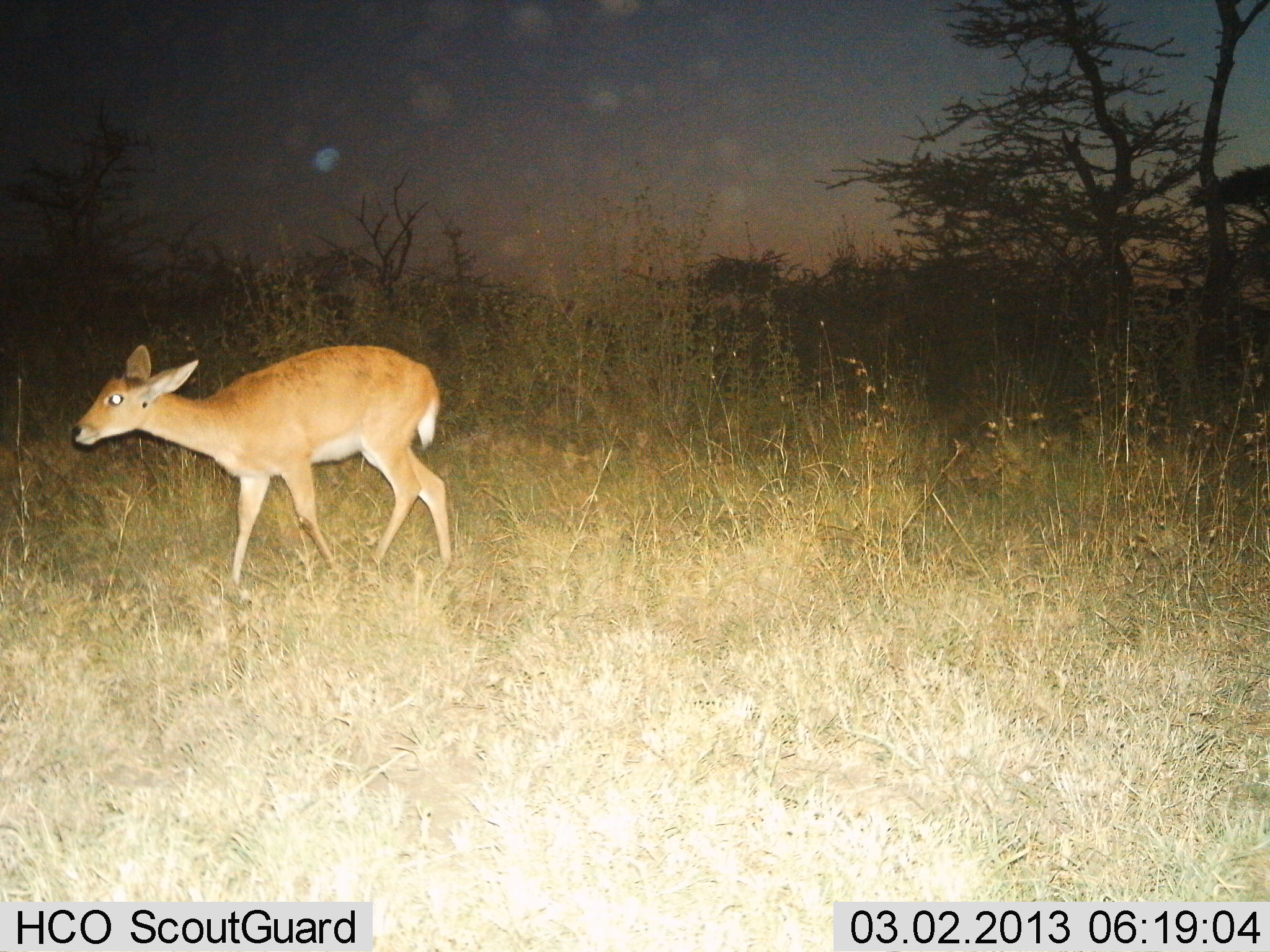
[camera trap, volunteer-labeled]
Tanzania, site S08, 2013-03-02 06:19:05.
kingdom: Animalia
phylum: Chordata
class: Mammalia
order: Artiodactyla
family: Bovidae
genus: Redunca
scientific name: Redunca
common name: reedbuck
Reedbuck (Redunca), count 1. Behavior (volunteer vote fractions): standing 29%, resting 0%, moving 79%, interacting 0%. Young present (vote fraction): 0%. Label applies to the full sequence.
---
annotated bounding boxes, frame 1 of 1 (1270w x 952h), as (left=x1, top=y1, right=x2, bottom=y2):
animal: (left=70, top=340, right=455, bottom=582)